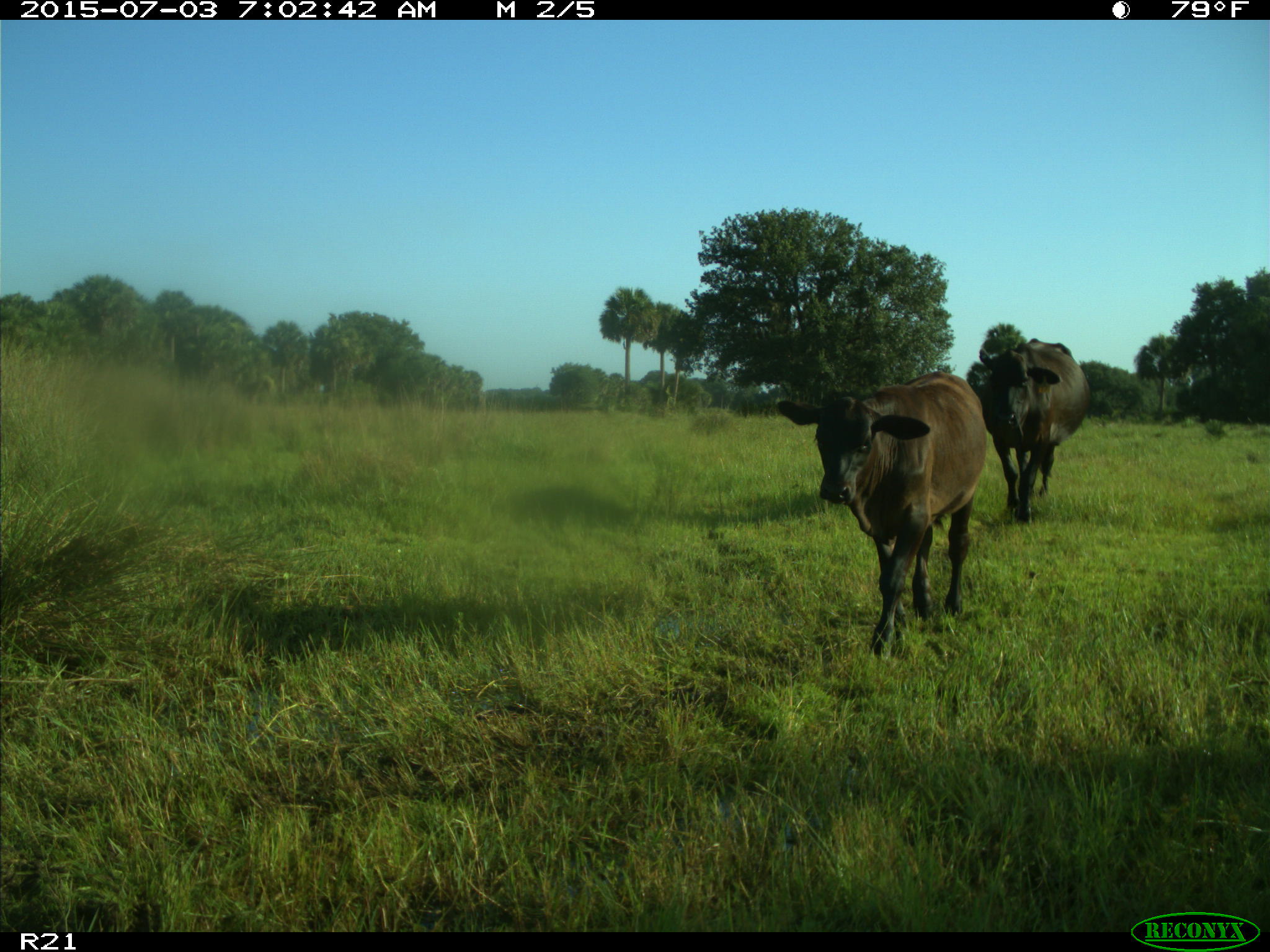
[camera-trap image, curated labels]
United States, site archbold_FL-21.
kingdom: Animalia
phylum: Chordata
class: Mammalia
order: Artiodactyla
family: Bovidae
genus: Bos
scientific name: Bos taurus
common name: domestic cow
Bos taurus (domestic cow).